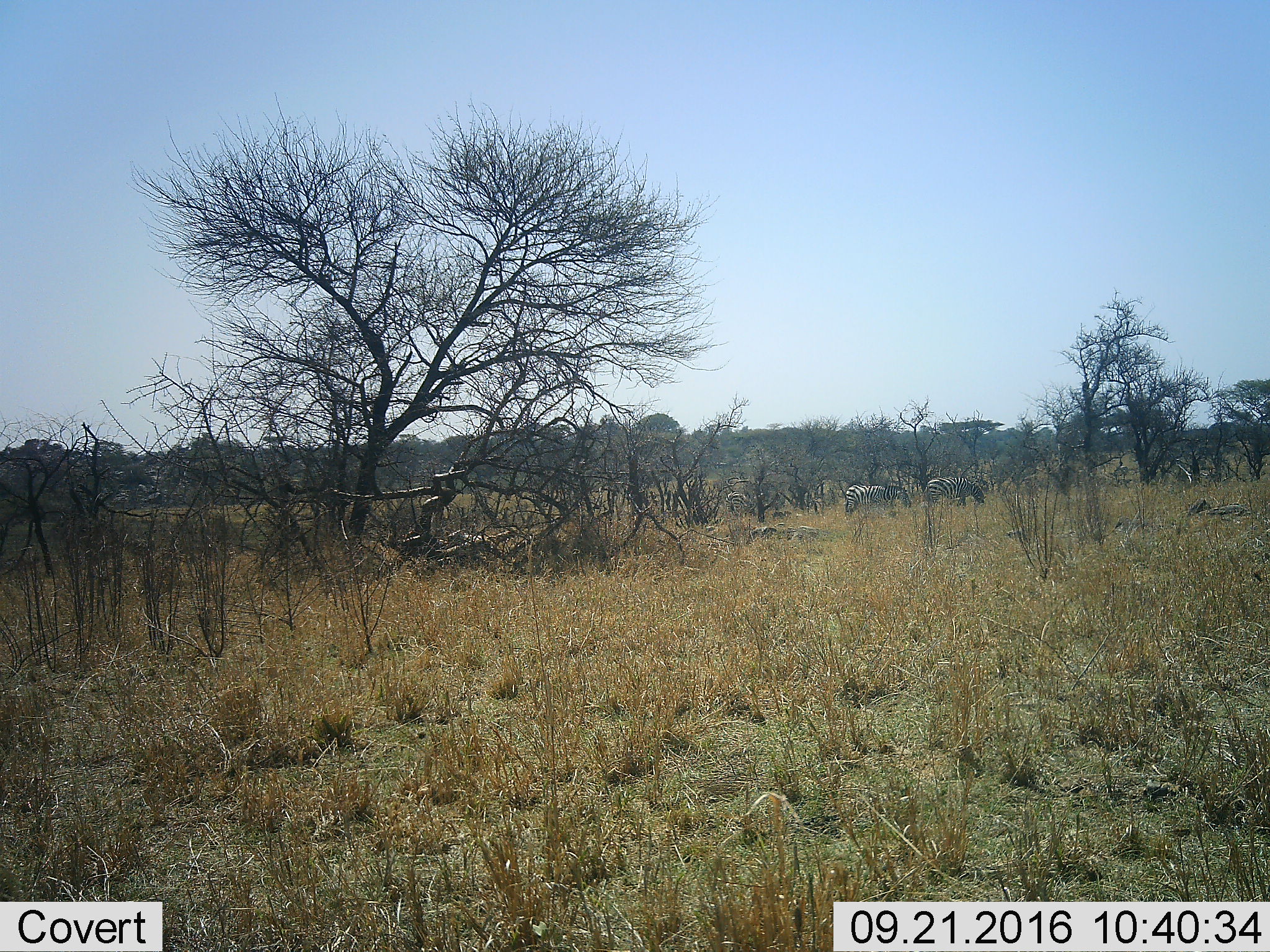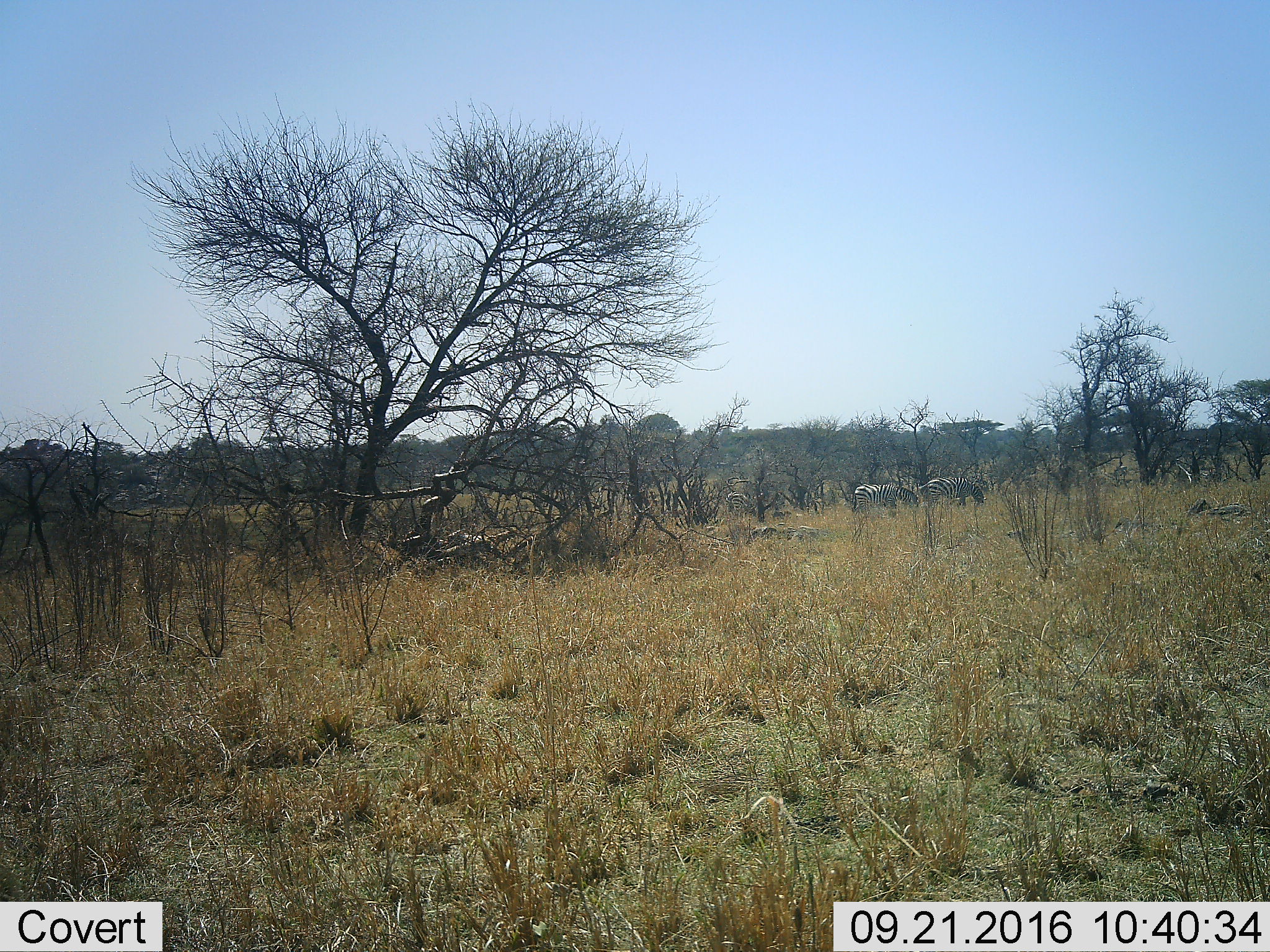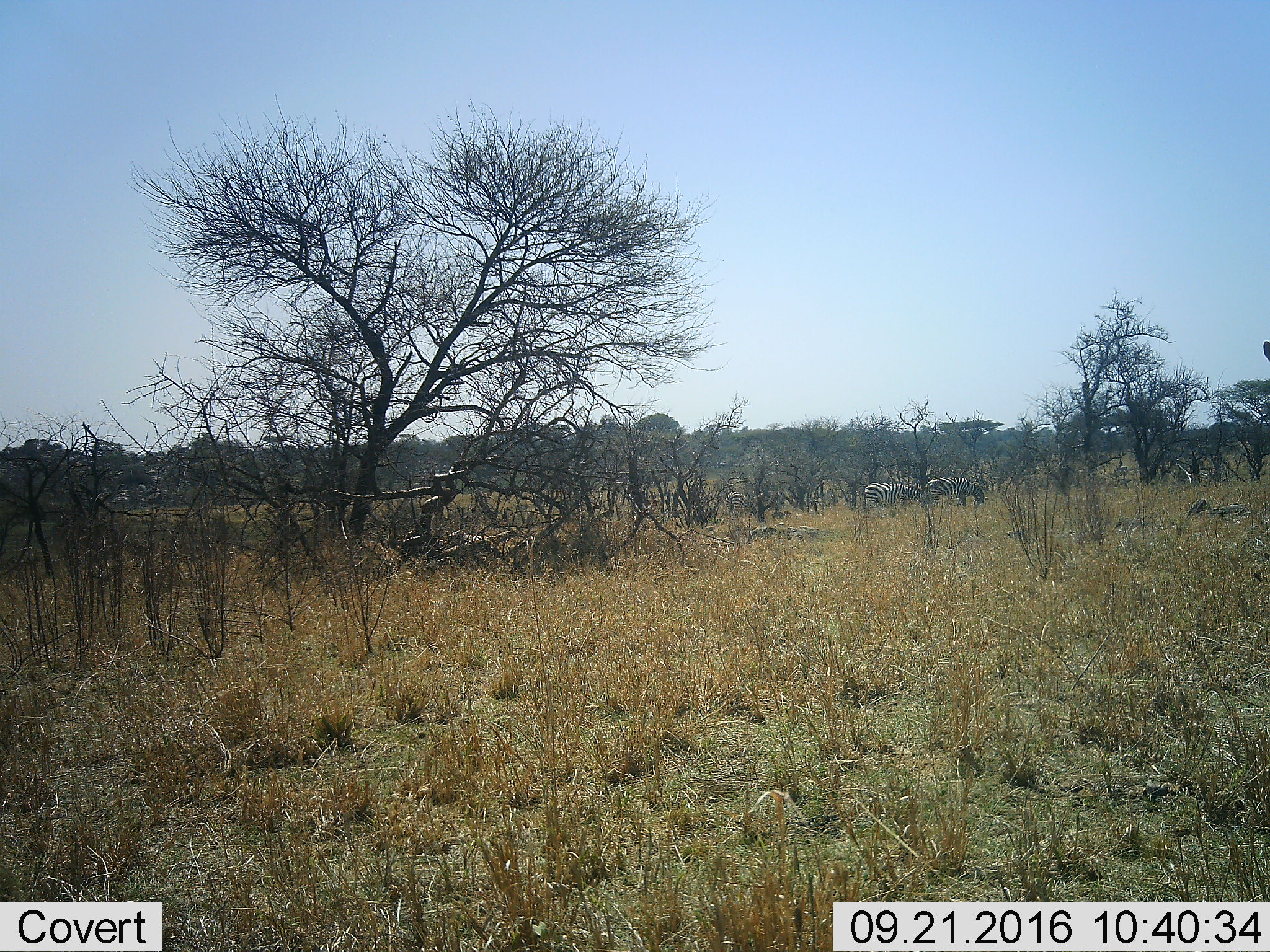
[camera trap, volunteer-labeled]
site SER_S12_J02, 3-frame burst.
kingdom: Animalia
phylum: Chordata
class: Mammalia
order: Perissodactyla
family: Equidae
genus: Equus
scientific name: Equus quagga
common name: plains zebra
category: zebraplains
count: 3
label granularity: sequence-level